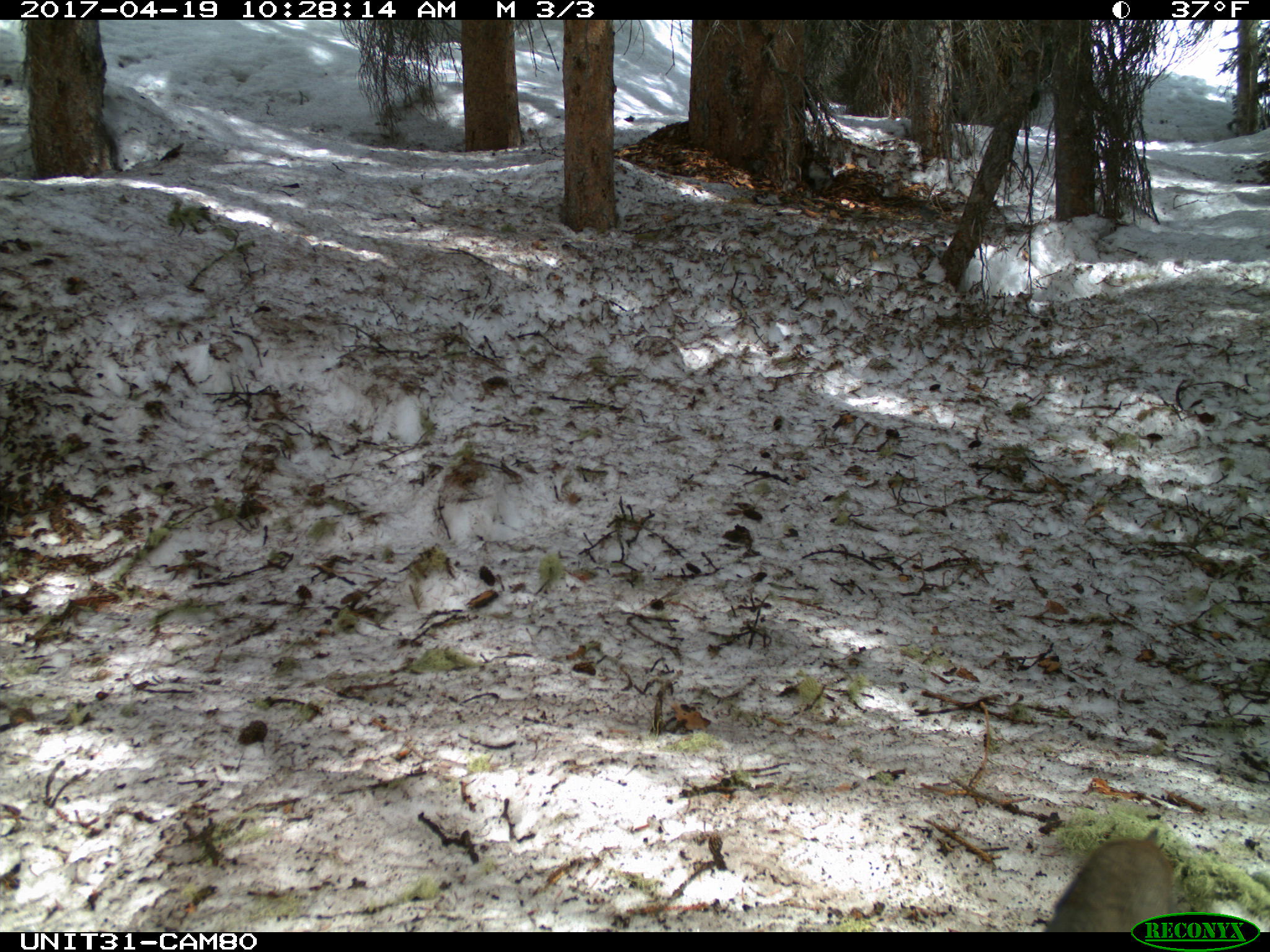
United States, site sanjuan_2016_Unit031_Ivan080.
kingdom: Animalia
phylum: Chordata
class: Aves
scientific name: Aves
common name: birds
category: unidentified bird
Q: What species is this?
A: Unidentified bird (birds) (Aves).